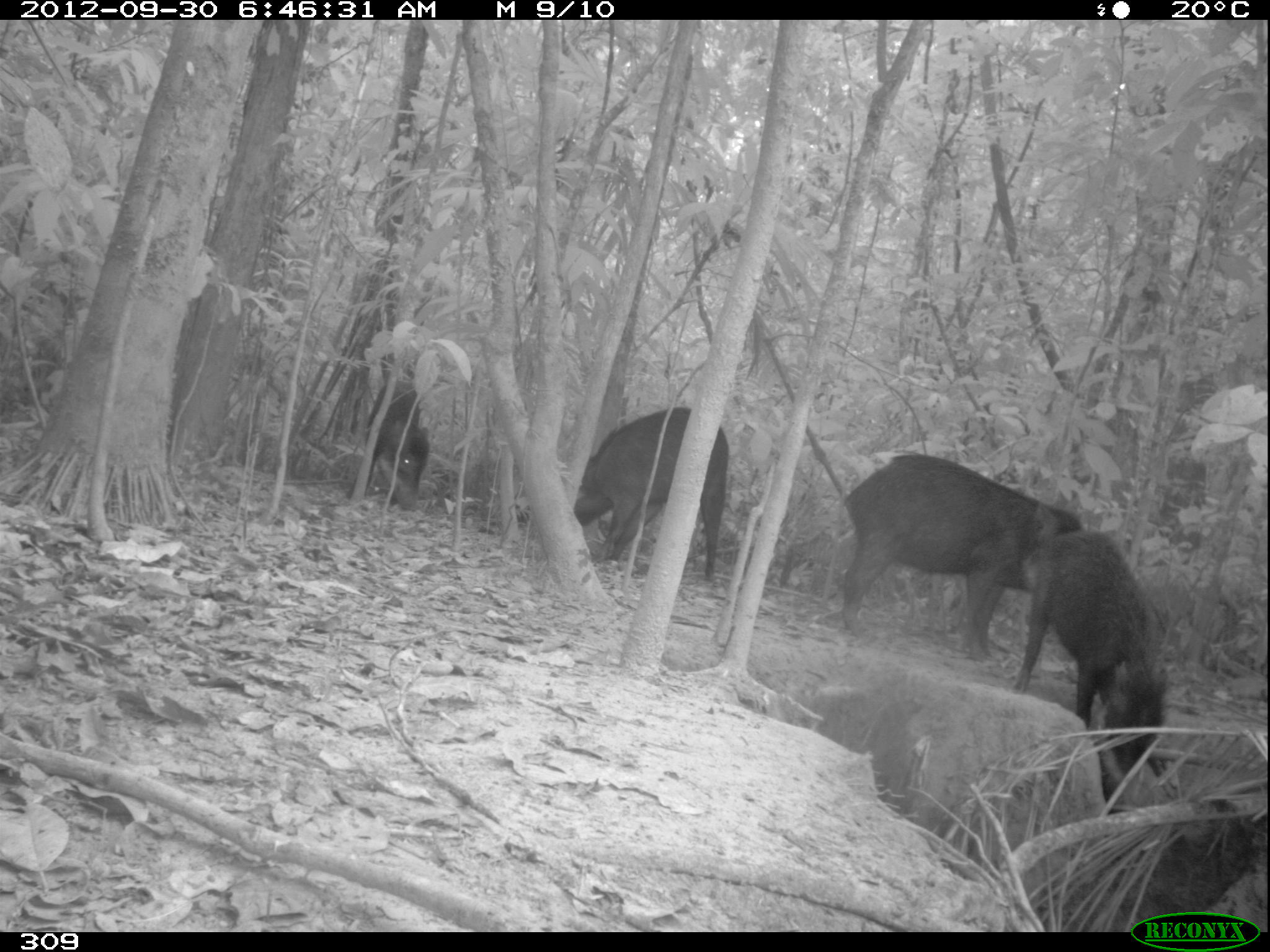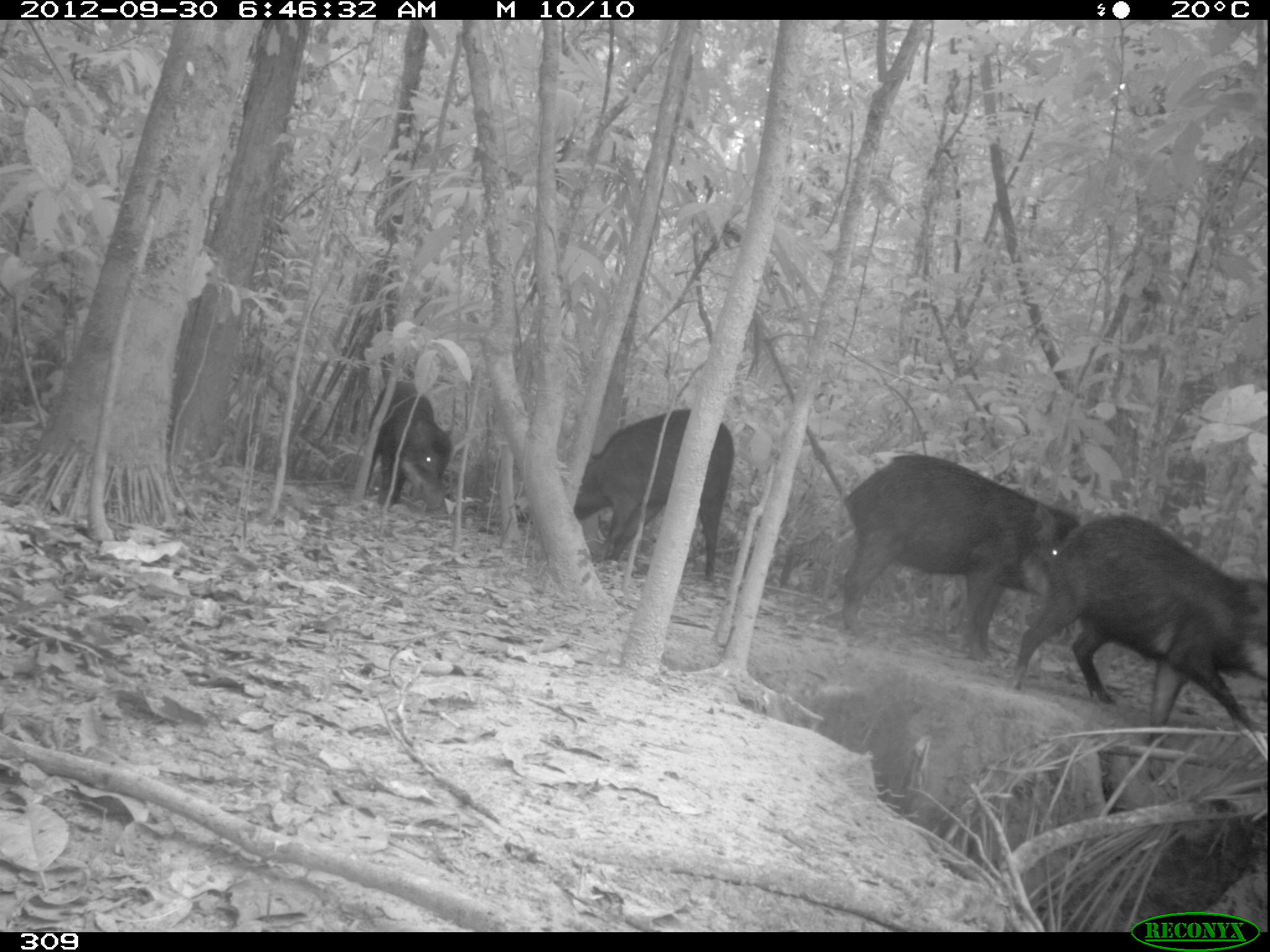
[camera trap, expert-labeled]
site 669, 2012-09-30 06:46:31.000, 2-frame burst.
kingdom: Animalia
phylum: Chordata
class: Mammalia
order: Artiodactyla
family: Tayassuidae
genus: Tayassu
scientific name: Tayassu pecari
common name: white-lipped peccary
Tayassu pecari (white-lipped peccary).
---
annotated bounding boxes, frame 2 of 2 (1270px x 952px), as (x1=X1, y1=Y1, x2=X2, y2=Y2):
tayassu pecari: (x1=1011, y1=515, x2=1267, y2=734); (x1=845, y1=440, x2=1079, y2=662); (x1=574, y1=409, x2=733, y2=581); (x1=364, y1=380, x2=451, y2=510)